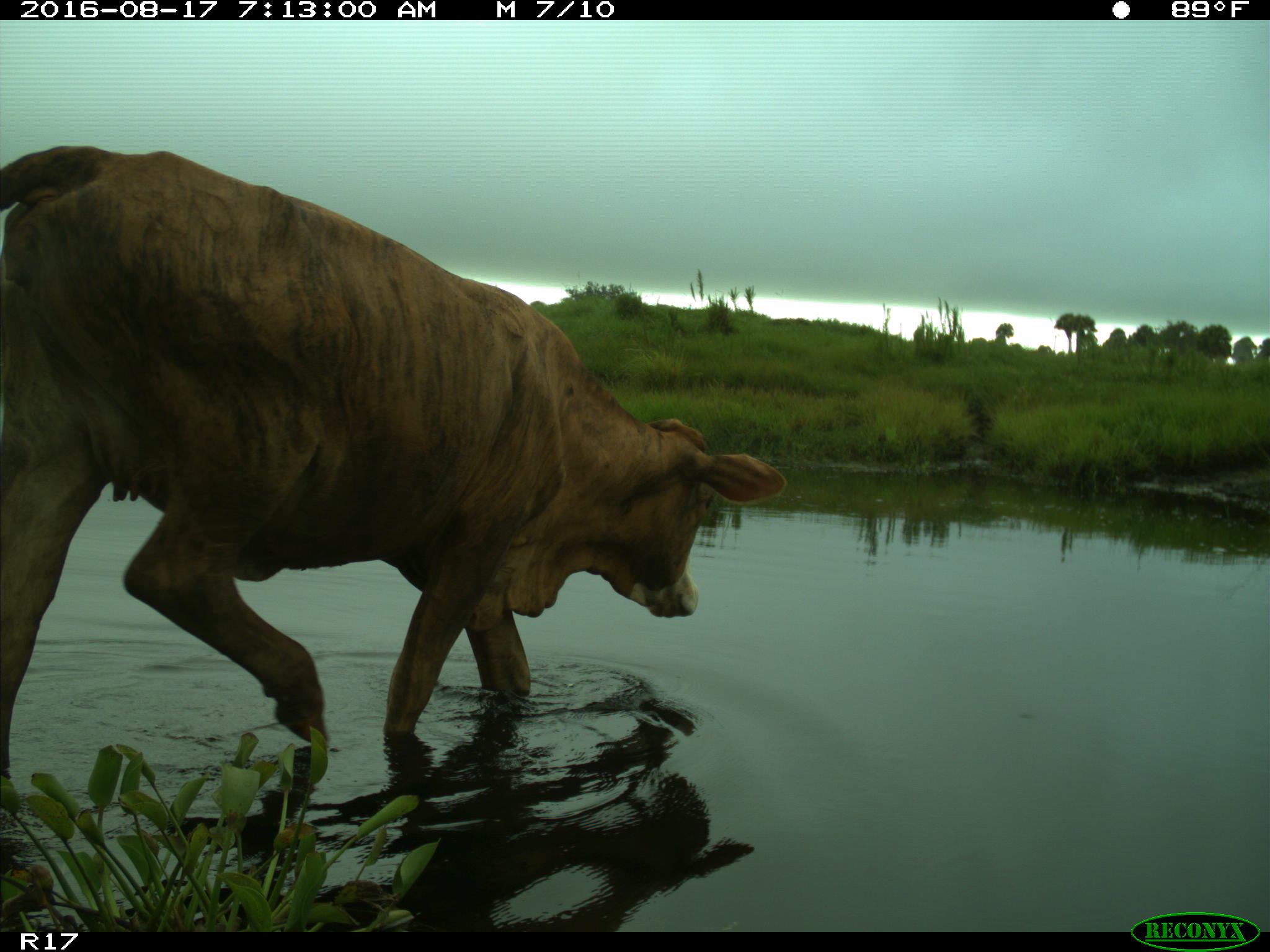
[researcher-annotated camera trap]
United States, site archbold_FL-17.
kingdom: Animalia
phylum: Chordata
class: Mammalia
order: Artiodactyla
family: Bovidae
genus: Bos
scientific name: Bos taurus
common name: domestic cow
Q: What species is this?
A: Bos taurus (domestic cow).